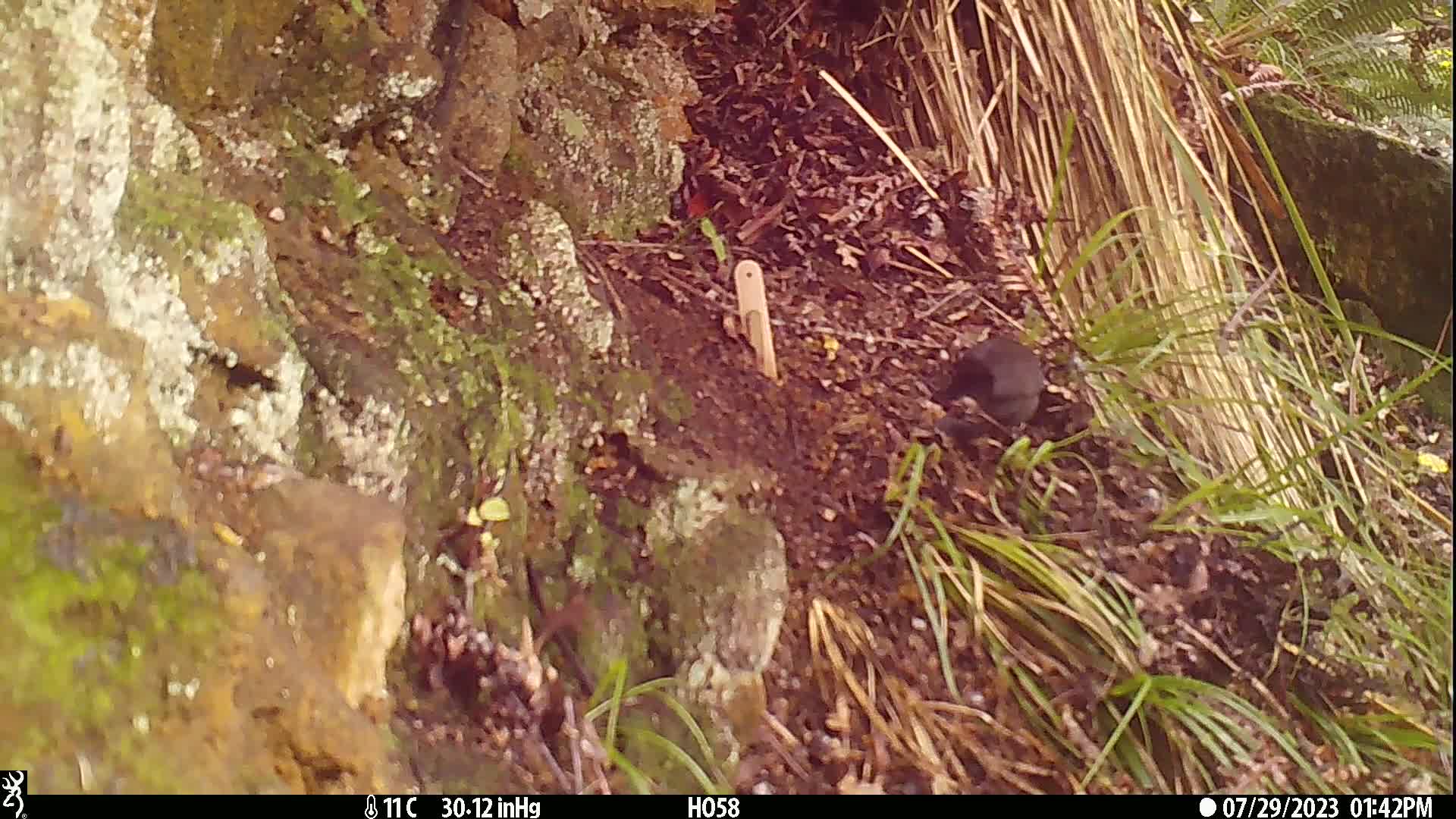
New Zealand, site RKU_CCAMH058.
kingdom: Animalia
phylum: Chordata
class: Aves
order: Passeriformes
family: Turdidae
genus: Turdus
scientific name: Turdus merula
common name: eurasian blackbird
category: blackbird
Blackbird (eurasian blackbird) (Turdus merula).